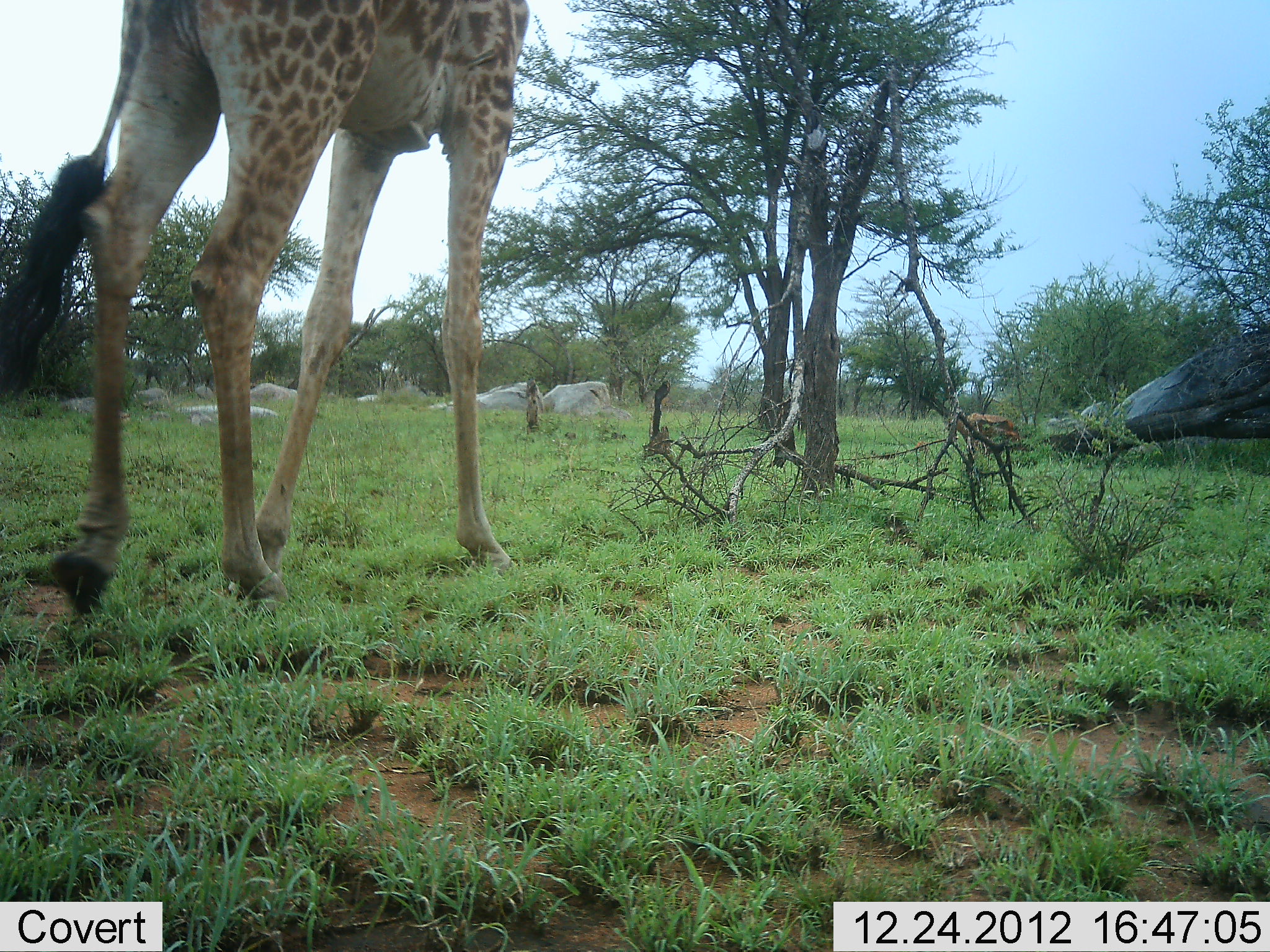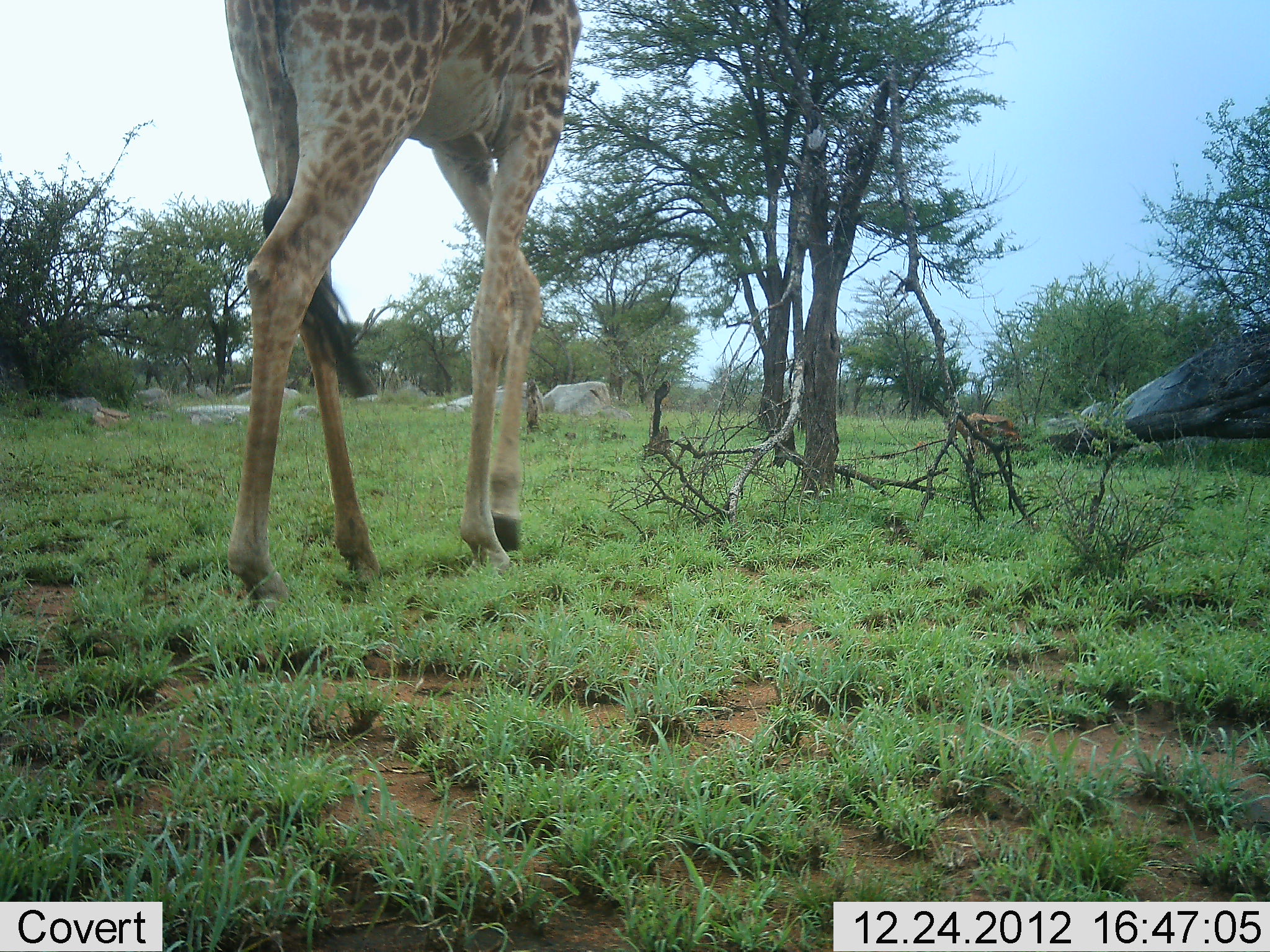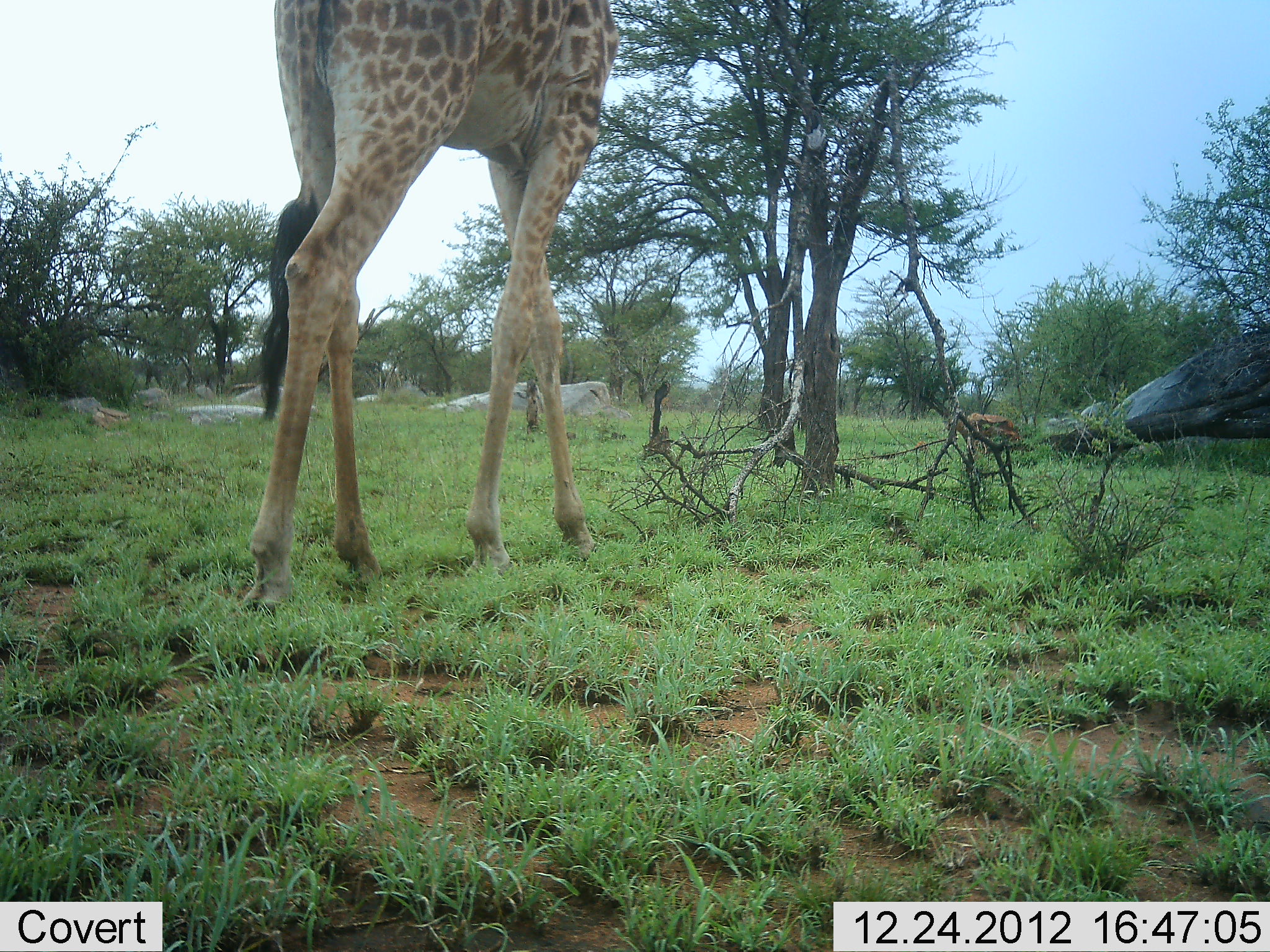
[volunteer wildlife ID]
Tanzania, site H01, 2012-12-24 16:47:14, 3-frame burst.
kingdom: Animalia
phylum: Chordata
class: Mammalia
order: Artiodactyla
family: Giraffidae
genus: Giraffa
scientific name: Giraffa camelopardalis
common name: giraffe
Giraffe (Giraffa camelopardalis), count 1. Behavior (volunteer vote fractions): standing 15%, resting 0%, moving 82%, interacting 0%. Young present (vote fraction): 0%. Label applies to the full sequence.